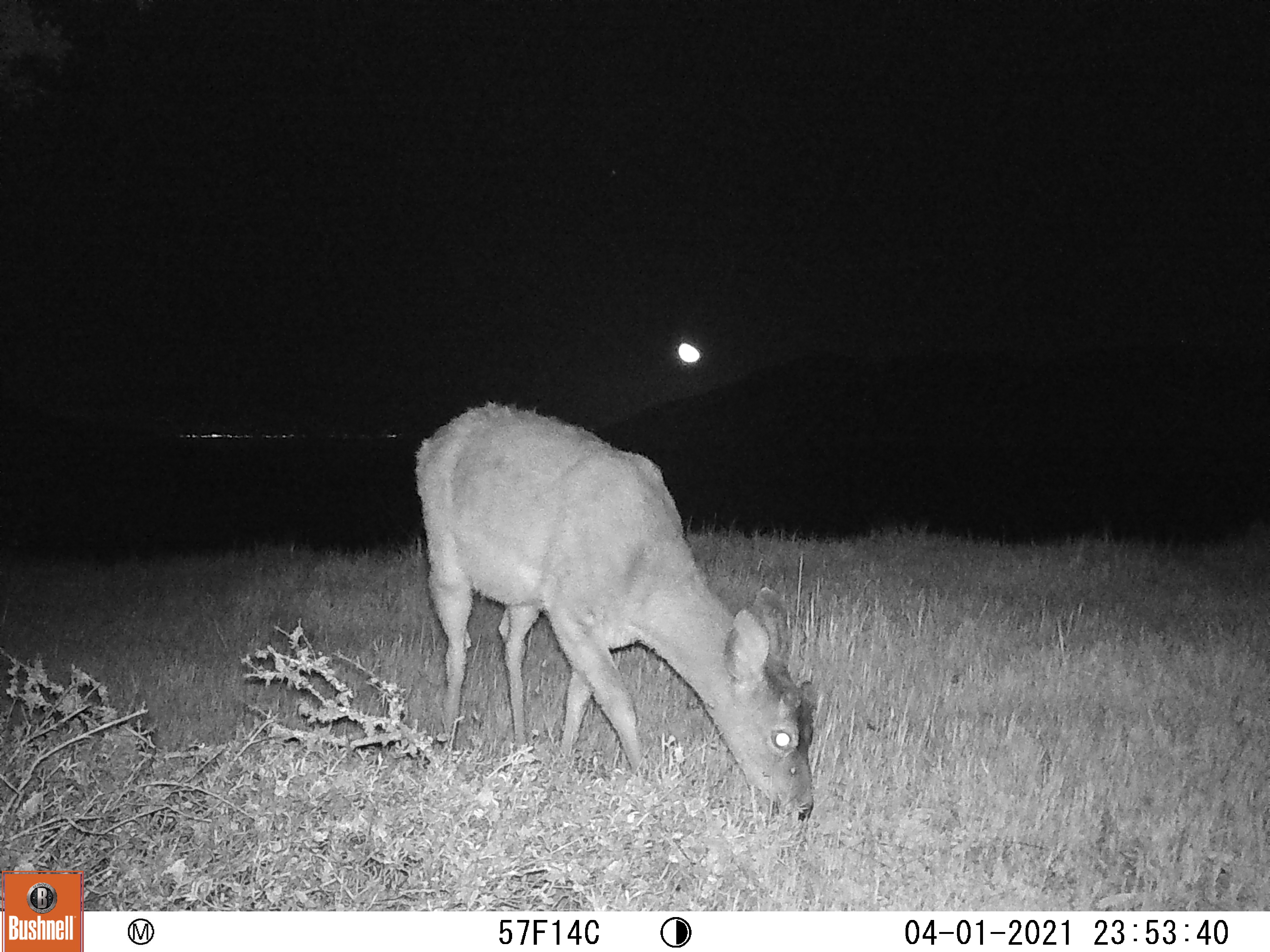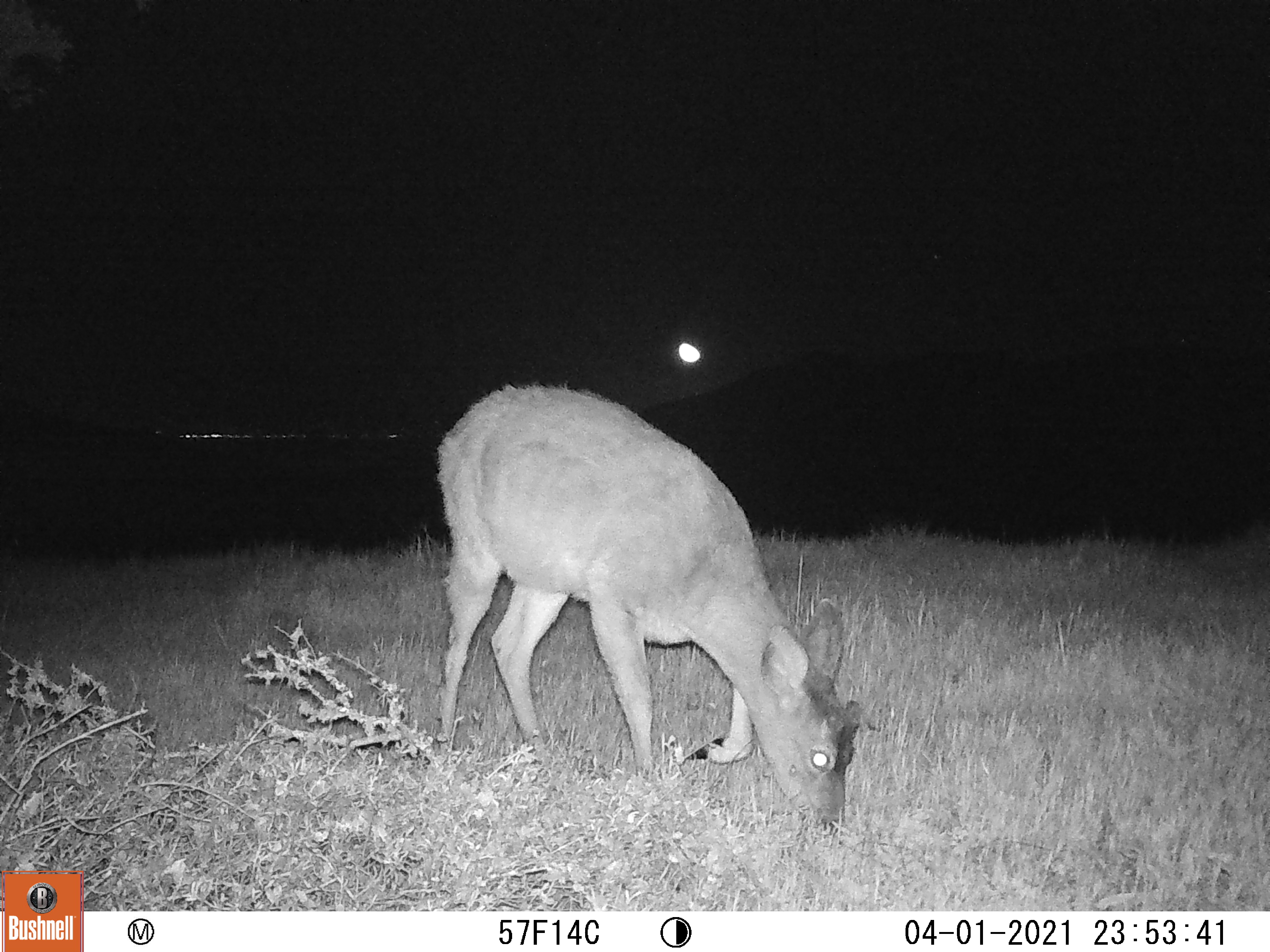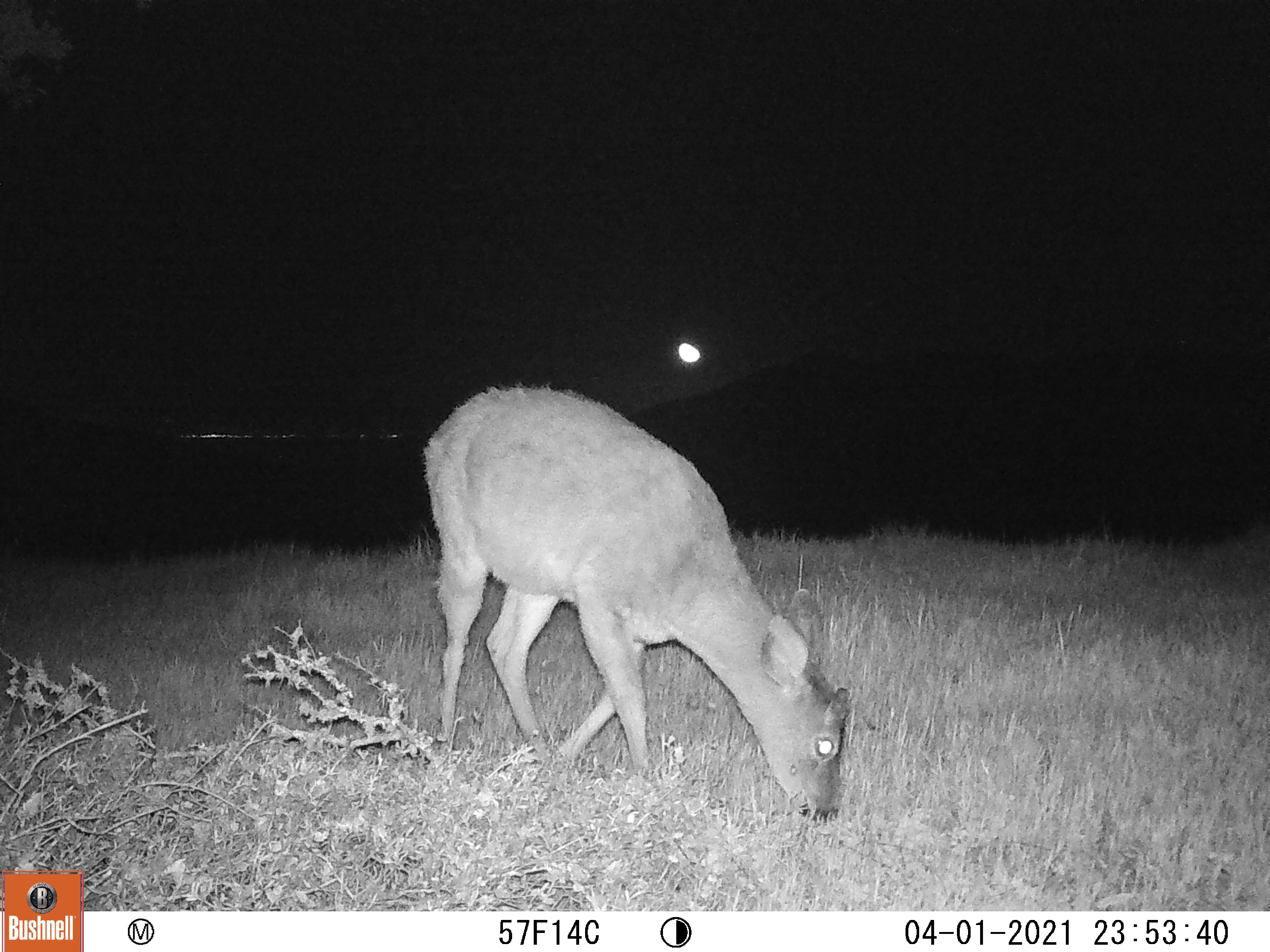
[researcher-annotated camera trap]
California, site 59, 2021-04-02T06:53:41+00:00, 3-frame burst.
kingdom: Animalia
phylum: Chordata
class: Mammalia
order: Artiodactyla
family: Cervidae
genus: Odocoileus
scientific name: Odocoileus hemionus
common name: mule deer